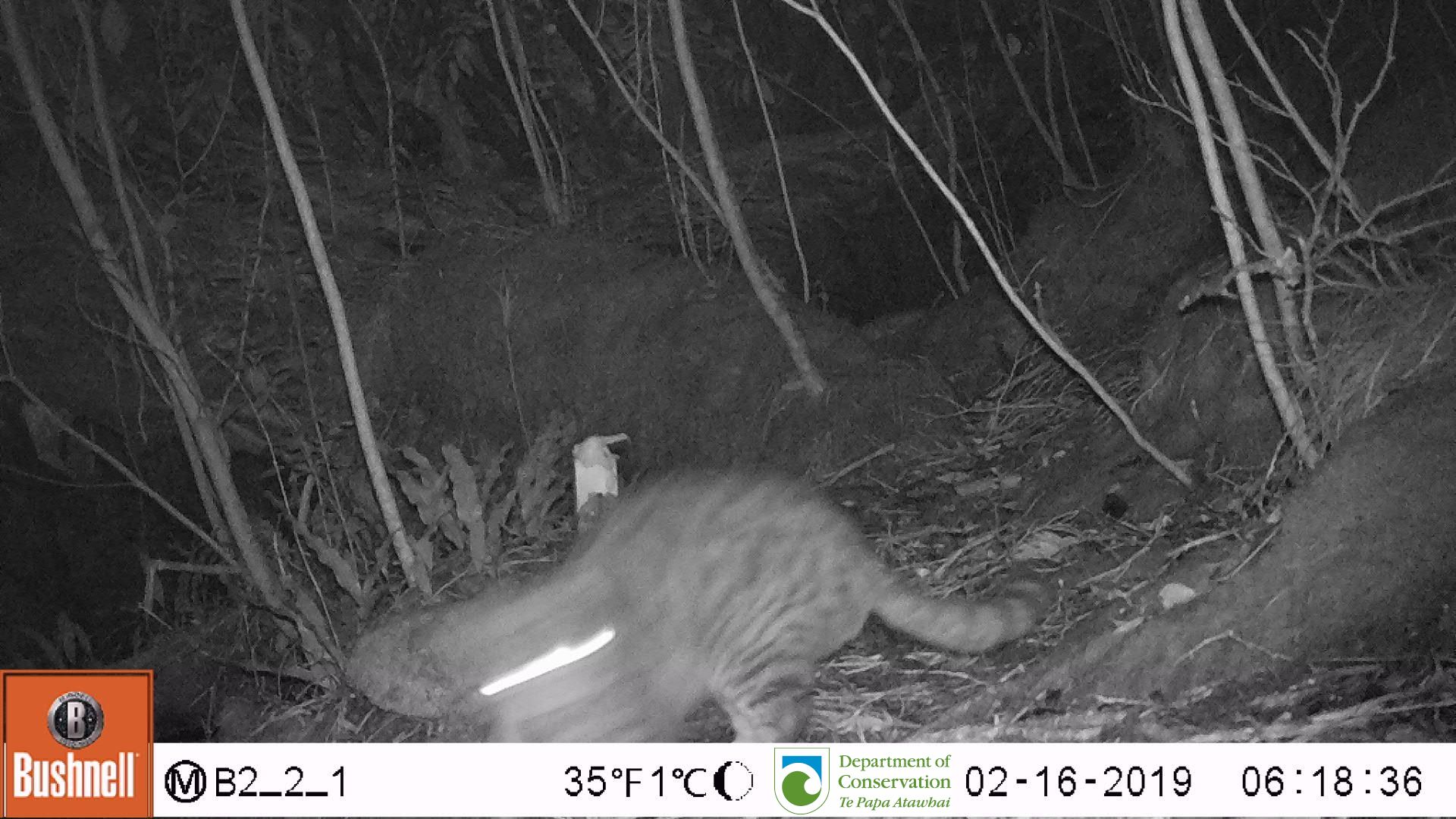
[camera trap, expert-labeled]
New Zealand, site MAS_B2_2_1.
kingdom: Animalia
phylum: Chordata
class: Mammalia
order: Carnivora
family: Felidae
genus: Felis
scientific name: Felis catus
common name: domestic cat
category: cat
Cat (domestic cat) (Felis catus).